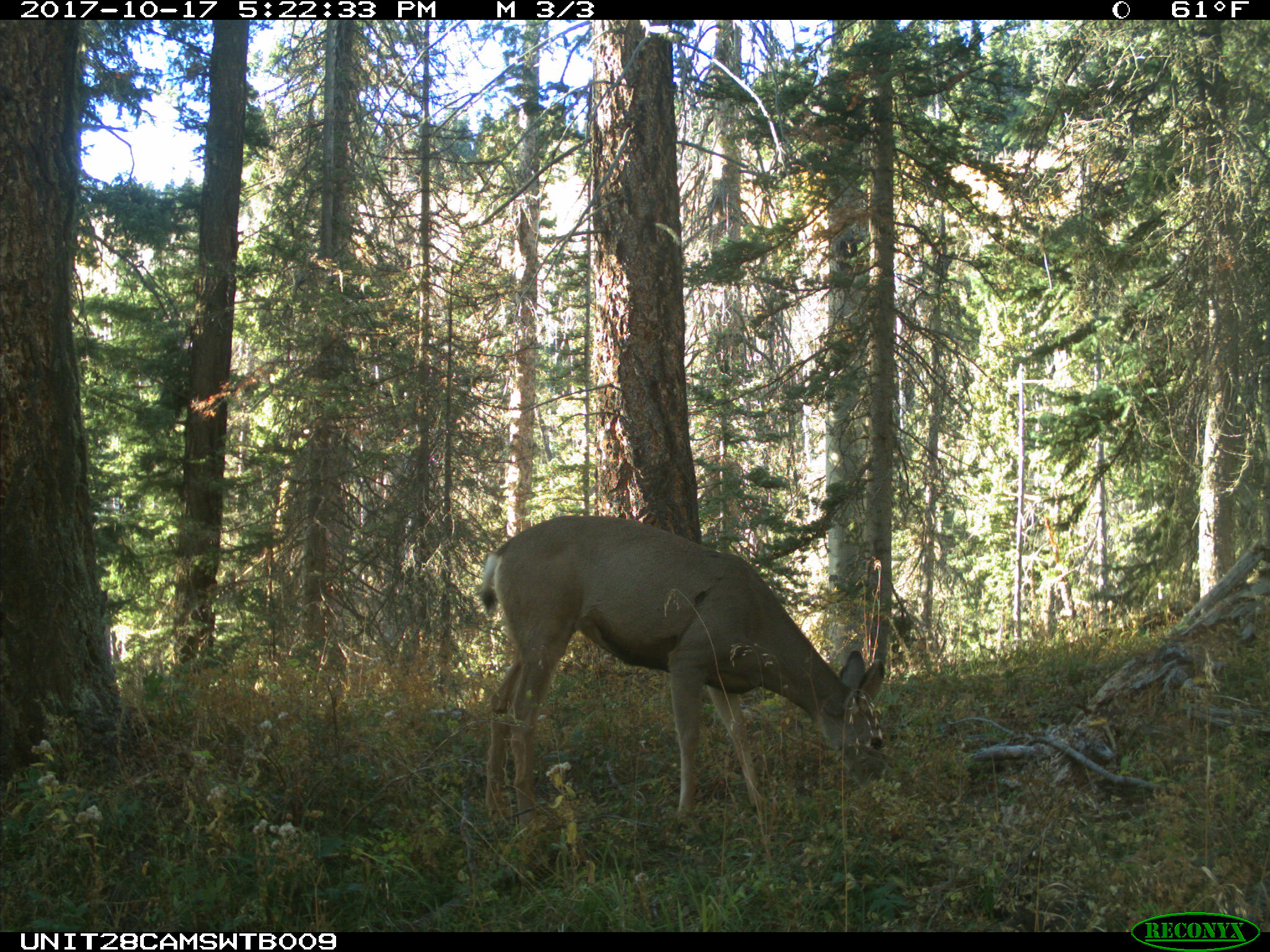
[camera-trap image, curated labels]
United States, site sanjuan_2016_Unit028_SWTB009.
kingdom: Animalia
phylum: Chordata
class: Mammalia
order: Artiodactyla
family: Cervidae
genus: Odocoileus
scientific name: Odocoileus hemionus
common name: mule deer